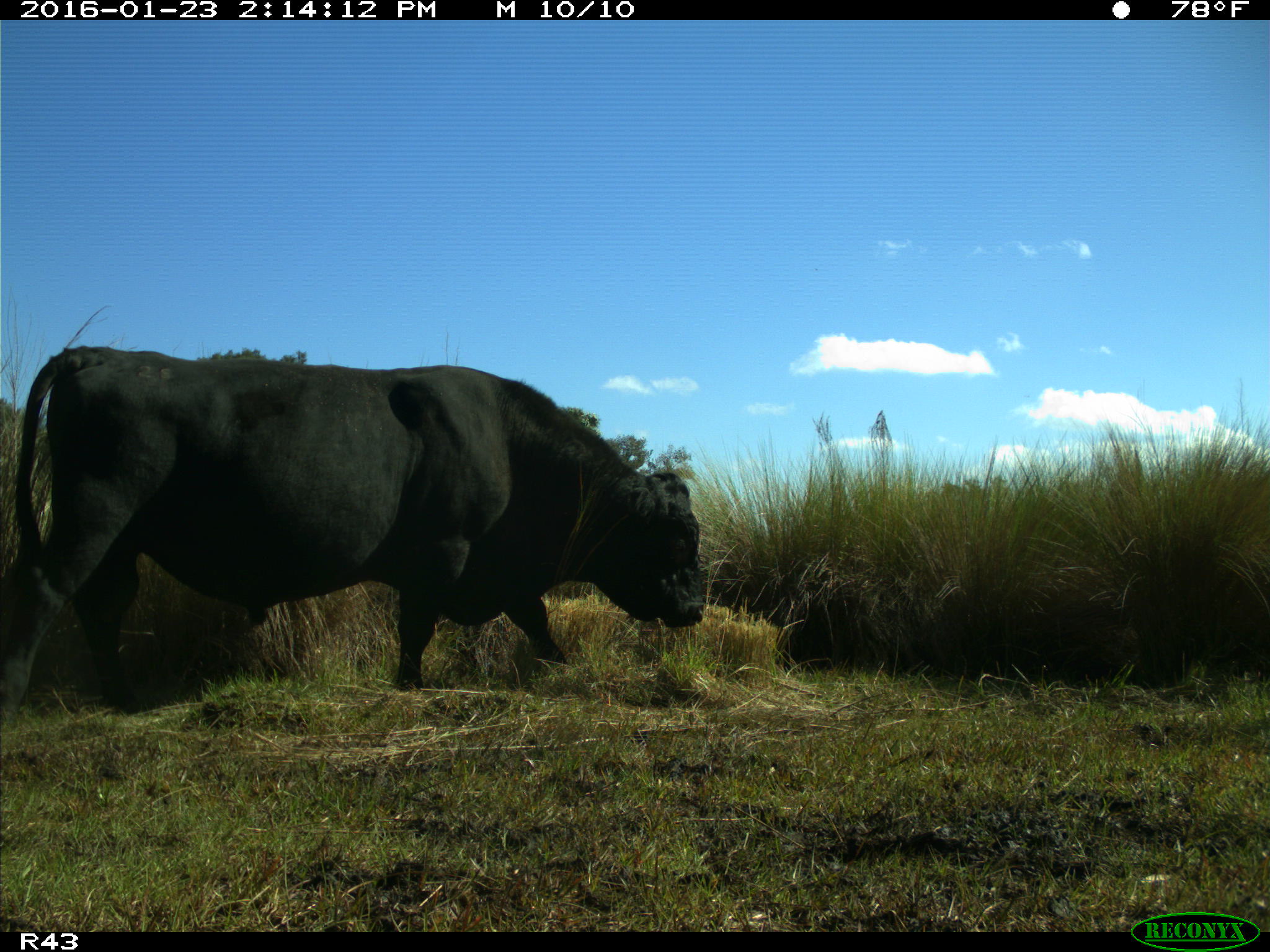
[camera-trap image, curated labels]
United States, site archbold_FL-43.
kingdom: Animalia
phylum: Chordata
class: Mammalia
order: Artiodactyla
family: Bovidae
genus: Bos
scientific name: Bos taurus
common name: domestic cow